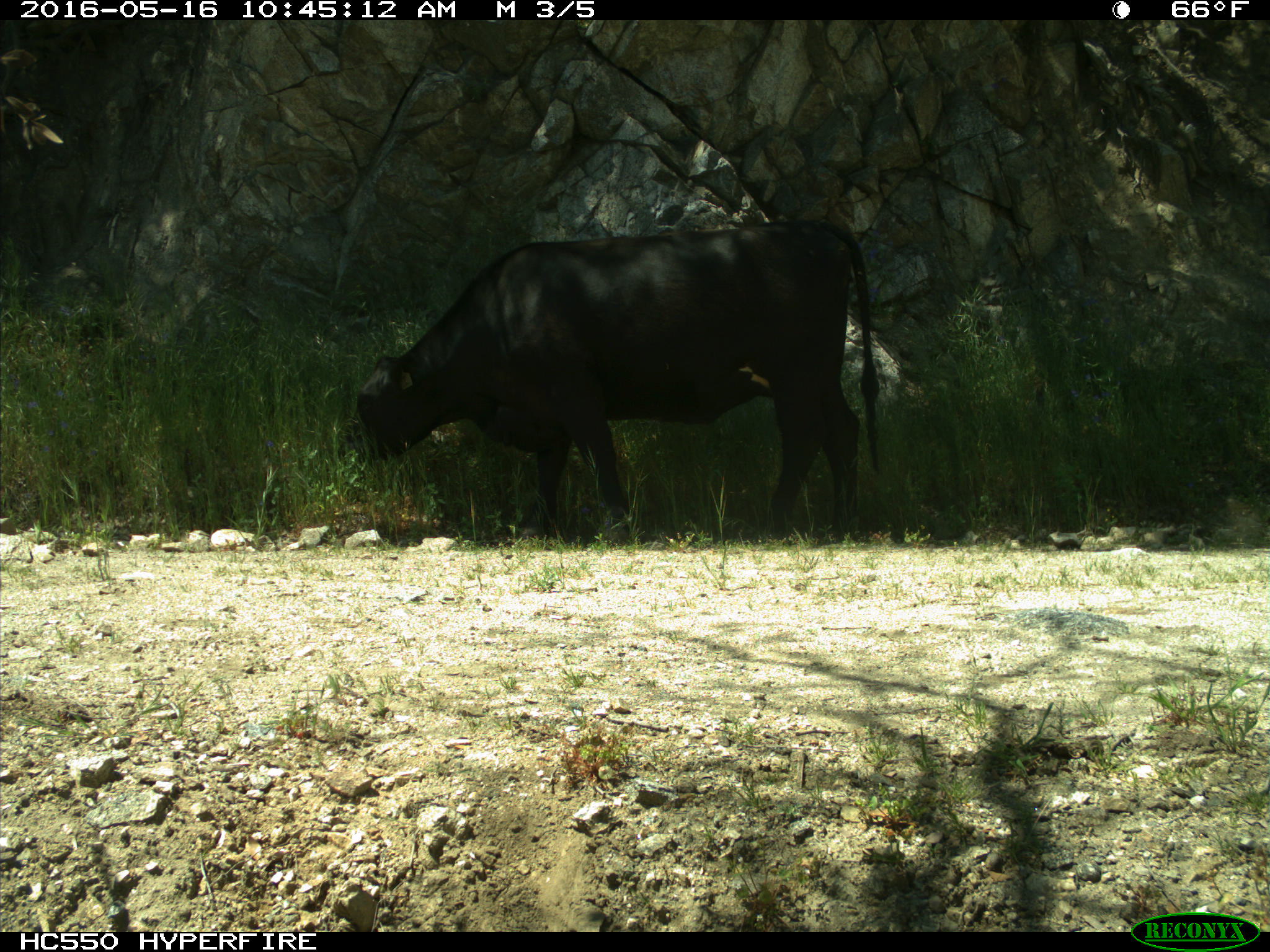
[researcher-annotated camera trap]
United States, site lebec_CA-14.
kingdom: Animalia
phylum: Chordata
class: Mammalia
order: Artiodactyla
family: Bovidae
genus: Bos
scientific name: Bos taurus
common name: domestic cow